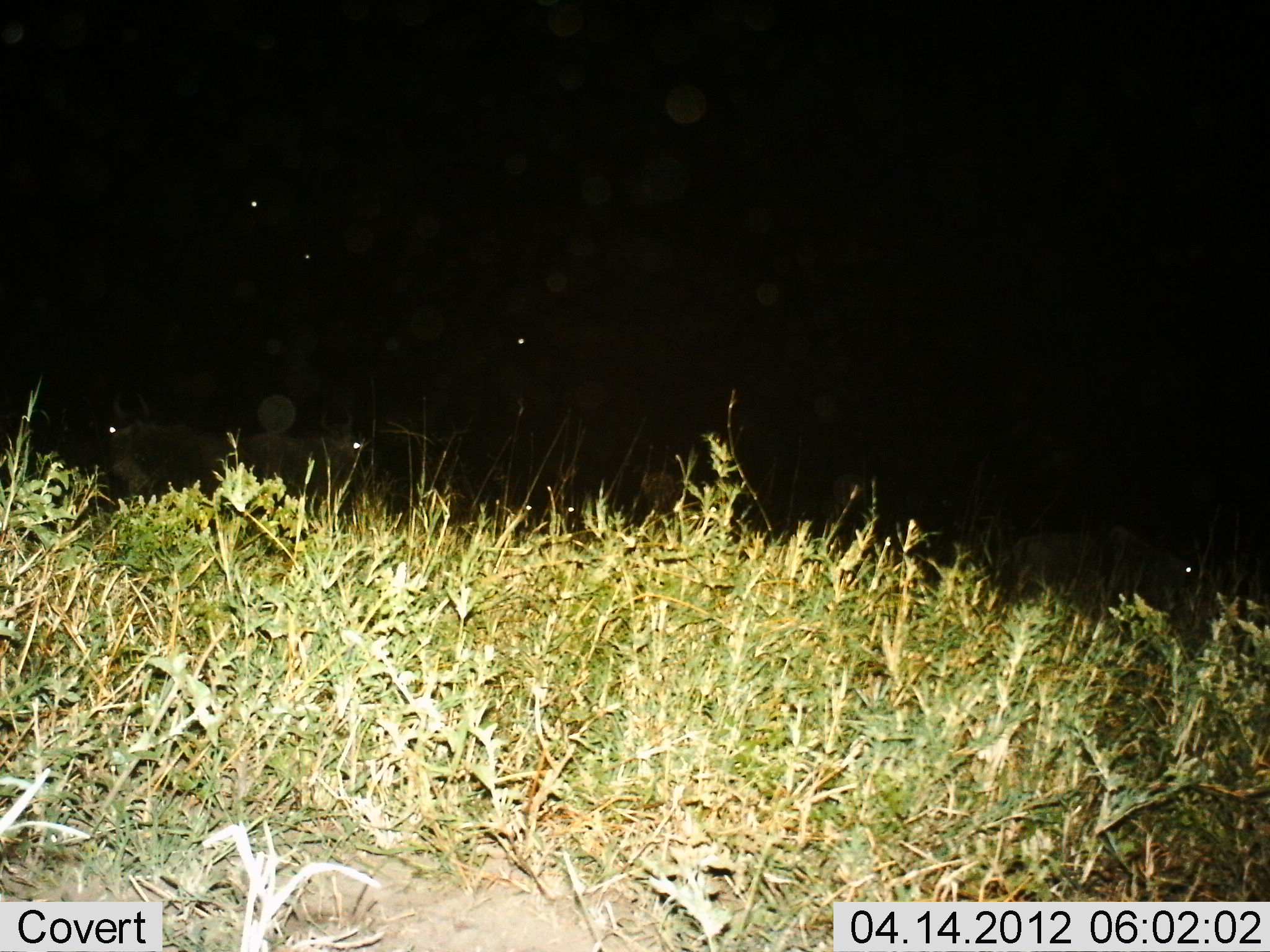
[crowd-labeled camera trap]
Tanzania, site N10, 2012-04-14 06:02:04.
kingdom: Animalia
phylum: Chordata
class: Mammalia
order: Artiodactyla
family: Bovidae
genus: Connochaetes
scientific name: Connochaetes taurinus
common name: blue wildebeest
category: wildebeest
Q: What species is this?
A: Wildebeest (blue wildebeest) (Connochaetes taurinus).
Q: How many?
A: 5.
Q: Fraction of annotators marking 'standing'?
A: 69%.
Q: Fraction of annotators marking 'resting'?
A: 31%.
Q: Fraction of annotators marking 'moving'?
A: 8%.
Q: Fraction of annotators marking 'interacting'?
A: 0%.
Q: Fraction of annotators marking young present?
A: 0%.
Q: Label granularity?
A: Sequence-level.